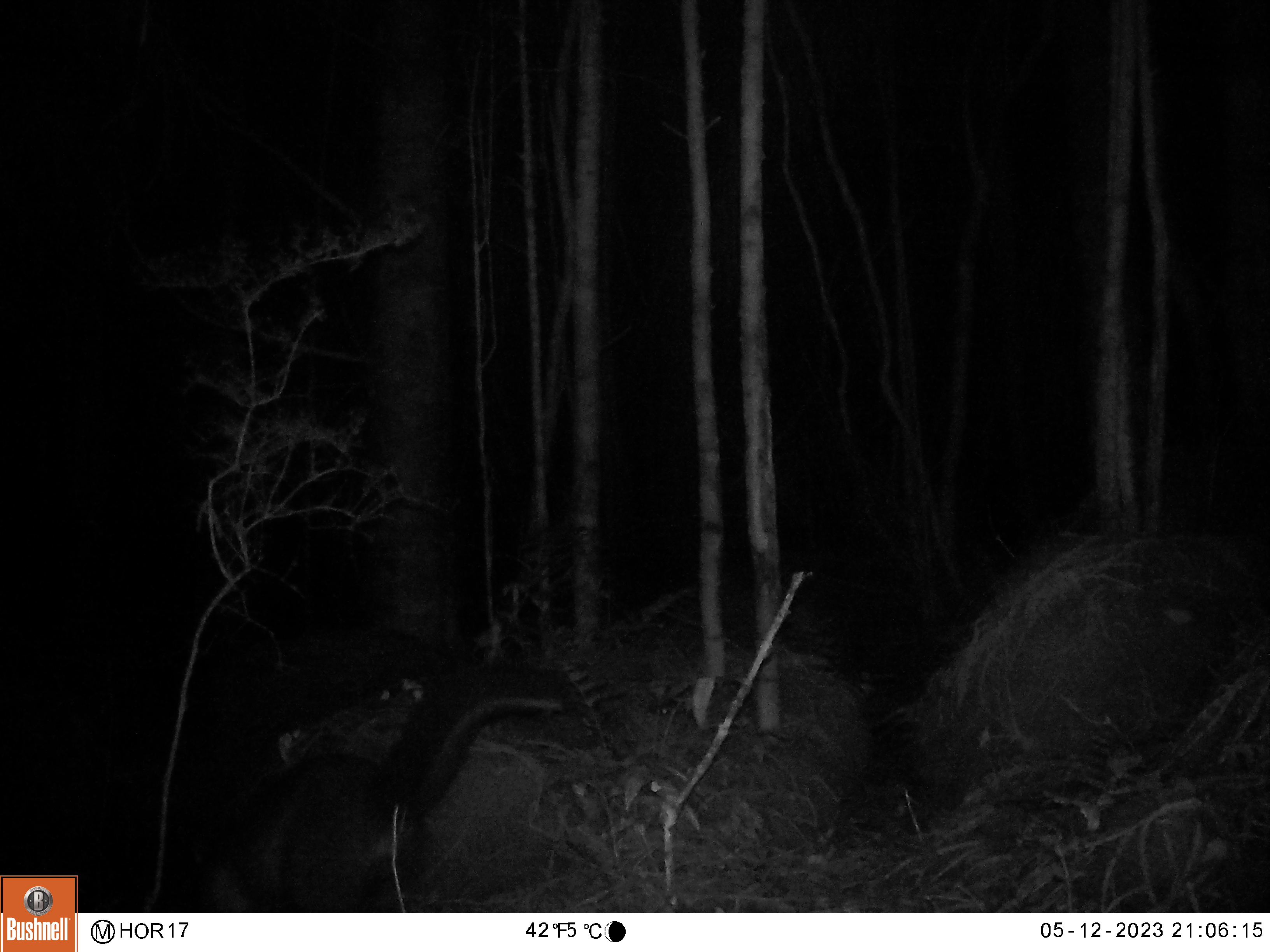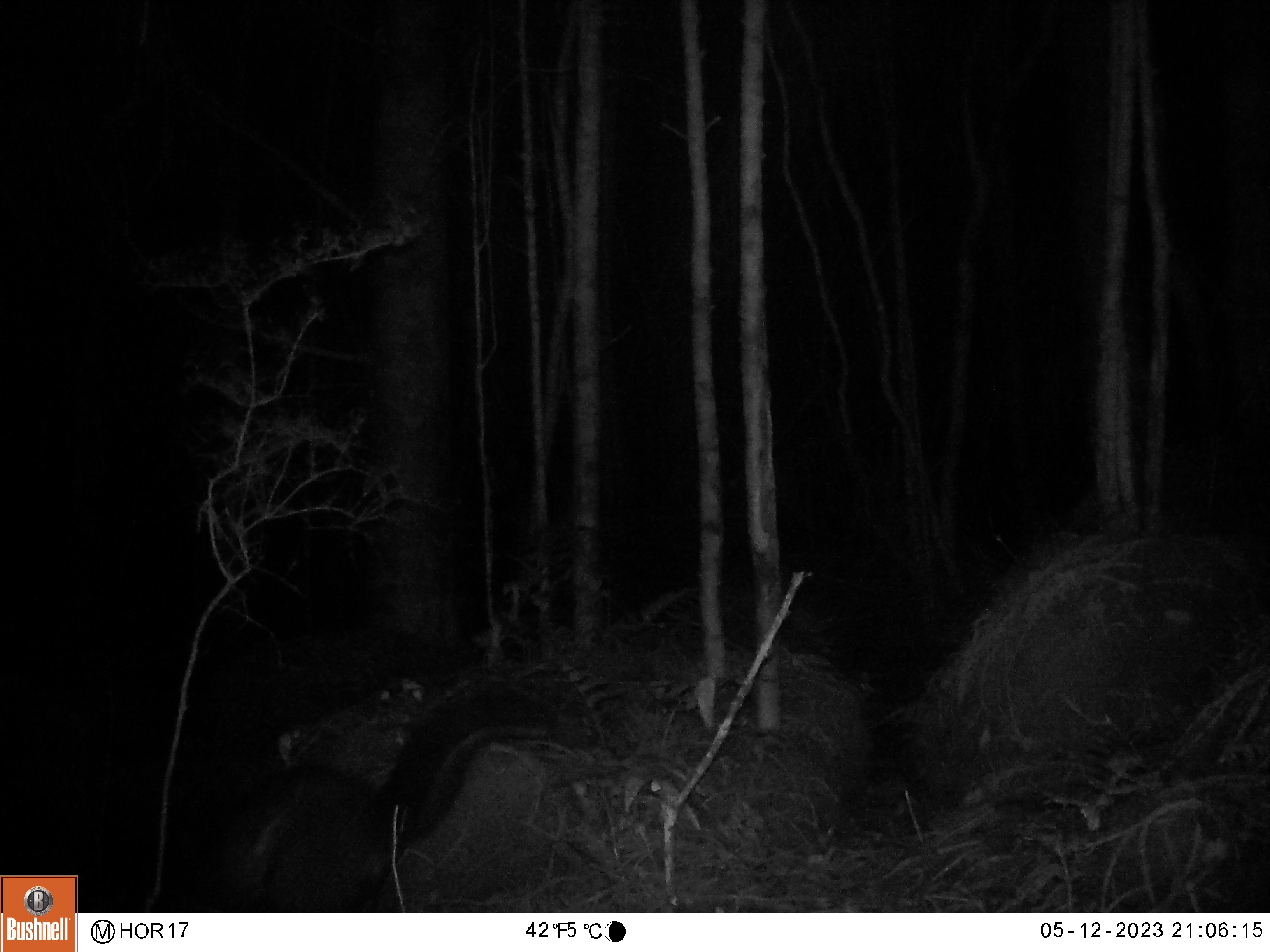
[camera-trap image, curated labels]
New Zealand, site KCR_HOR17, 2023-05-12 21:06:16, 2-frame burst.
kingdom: Animalia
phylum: Chordata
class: Mammalia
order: Diprotodontia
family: Phalangeridae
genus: Trichosurus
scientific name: Trichosurus vulpecula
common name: common brushtail possum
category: possum